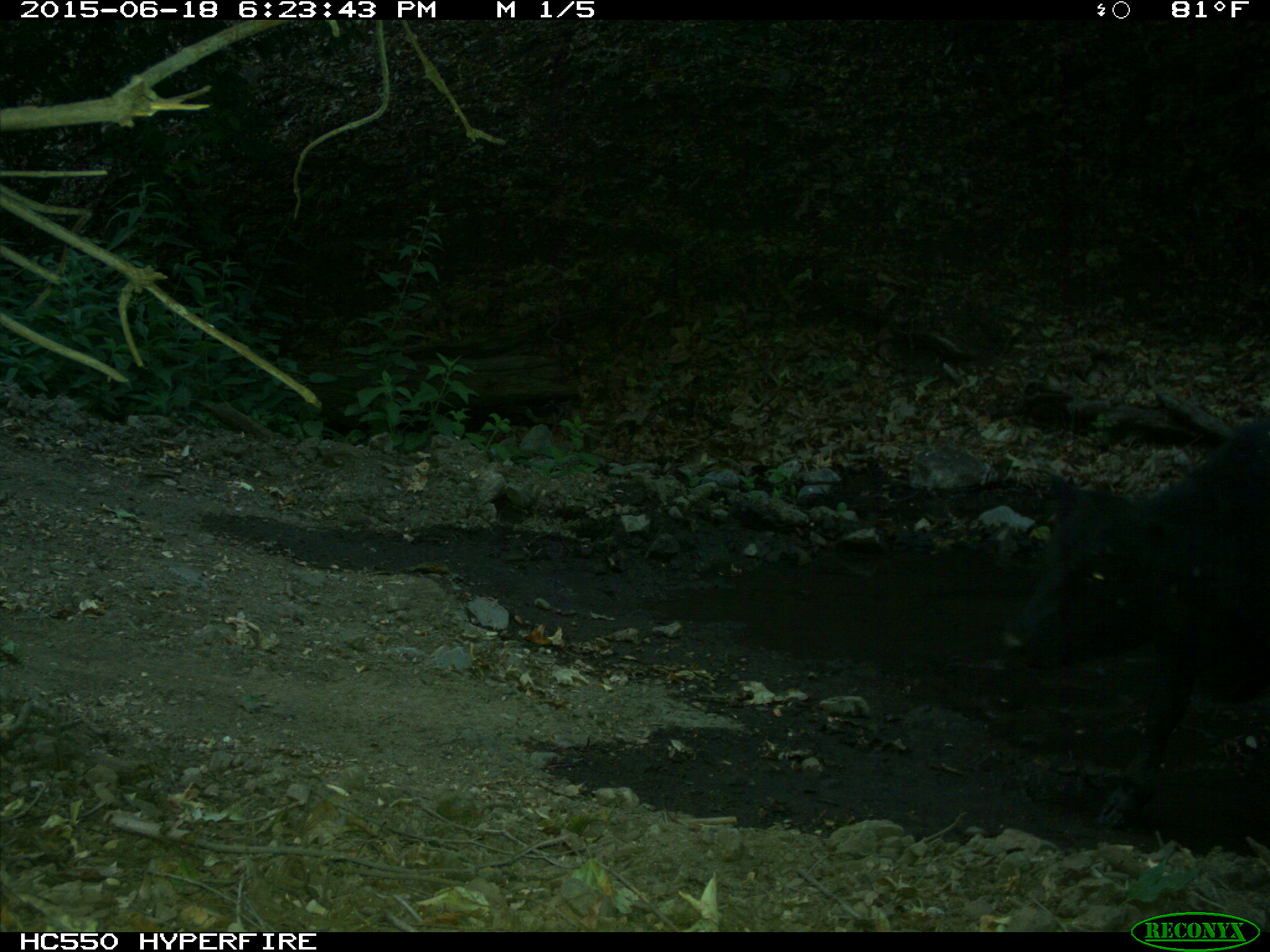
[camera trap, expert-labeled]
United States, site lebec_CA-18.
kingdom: Animalia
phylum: Chordata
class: Mammalia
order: Artiodactyla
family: Bovidae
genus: Bos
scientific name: Bos taurus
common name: domestic cow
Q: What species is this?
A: Bos taurus (domestic cow).